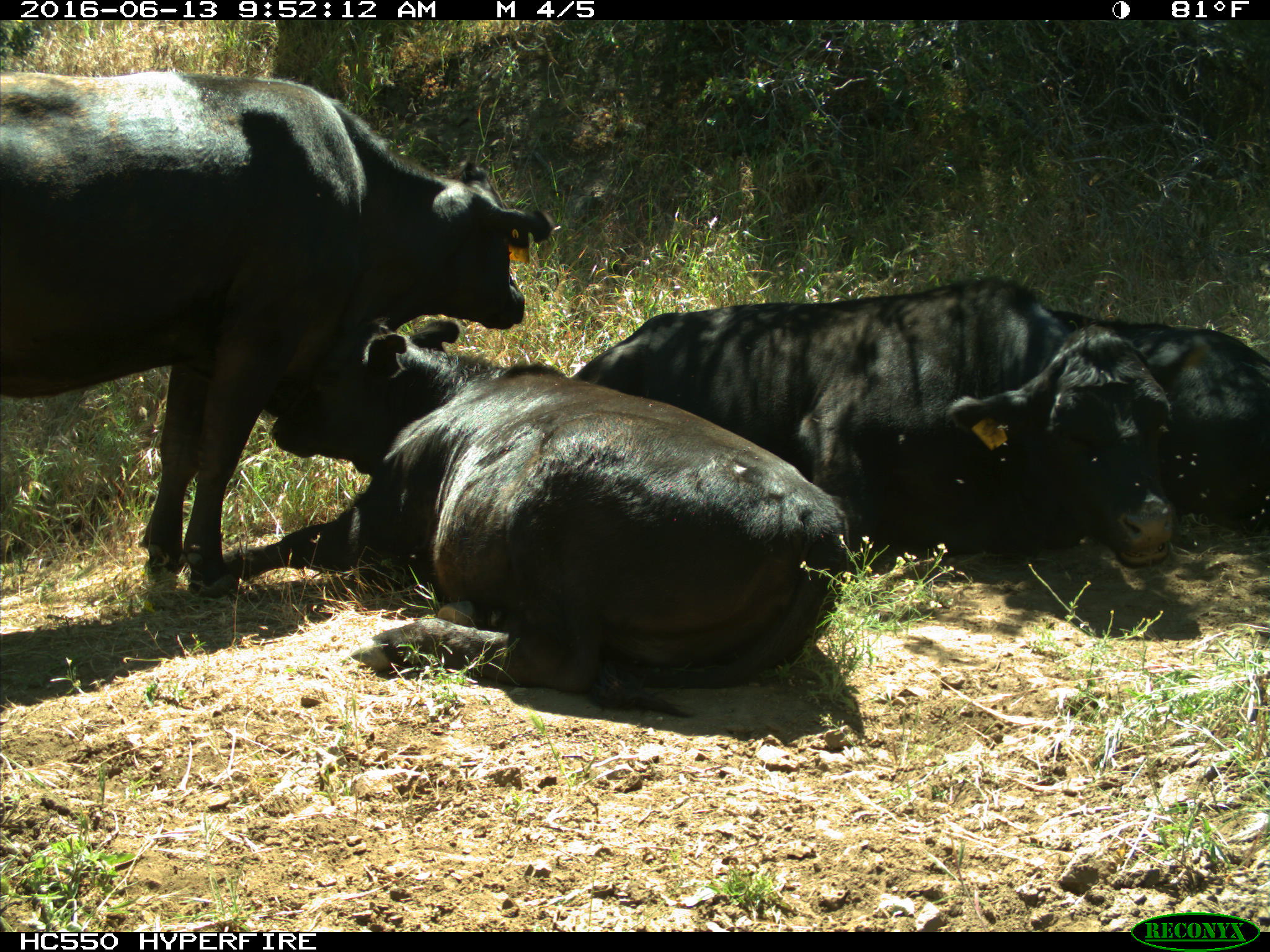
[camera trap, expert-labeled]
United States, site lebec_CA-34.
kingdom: Animalia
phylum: Chordata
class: Mammalia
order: Artiodactyla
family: Bovidae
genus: Bos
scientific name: Bos taurus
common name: domestic cow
Bos taurus (domestic cow).